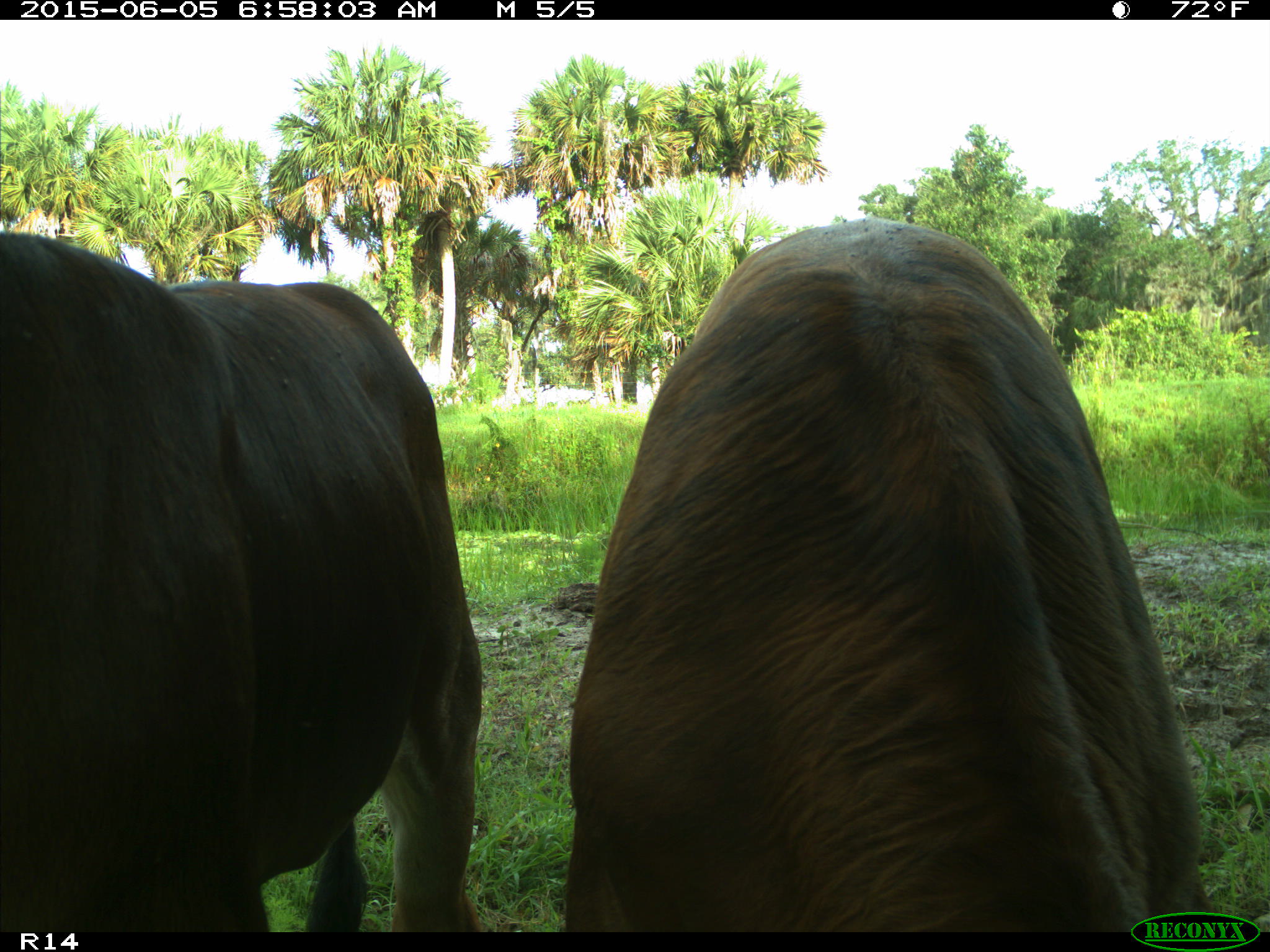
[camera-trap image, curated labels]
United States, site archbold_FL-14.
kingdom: Animalia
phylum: Chordata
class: Mammalia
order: Artiodactyla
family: Bovidae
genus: Bos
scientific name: Bos taurus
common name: domestic cow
Bos taurus (domestic cow).